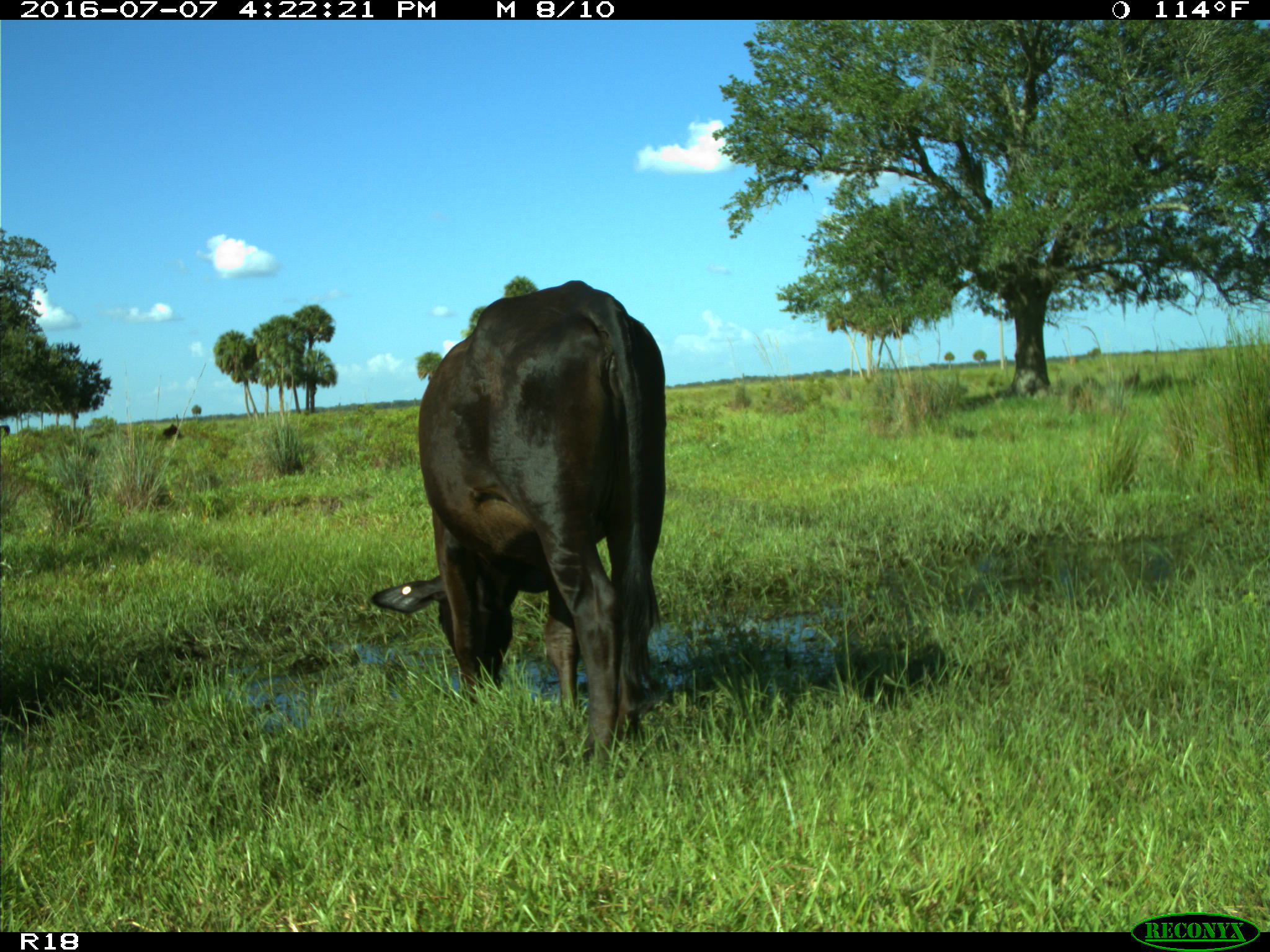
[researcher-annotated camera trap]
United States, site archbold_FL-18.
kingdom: Animalia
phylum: Chordata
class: Mammalia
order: Artiodactyla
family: Bovidae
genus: Bos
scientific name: Bos taurus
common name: domestic cow